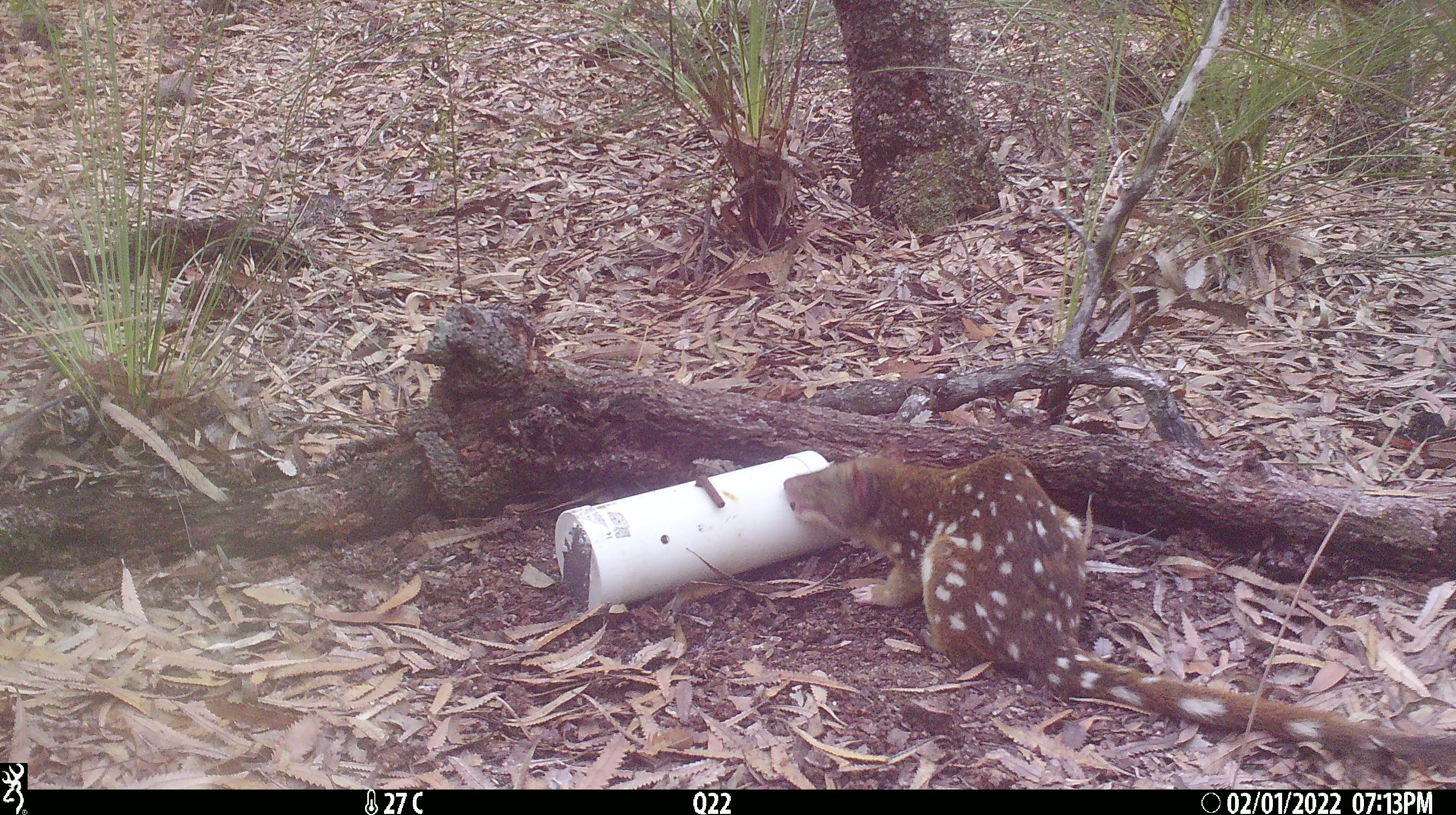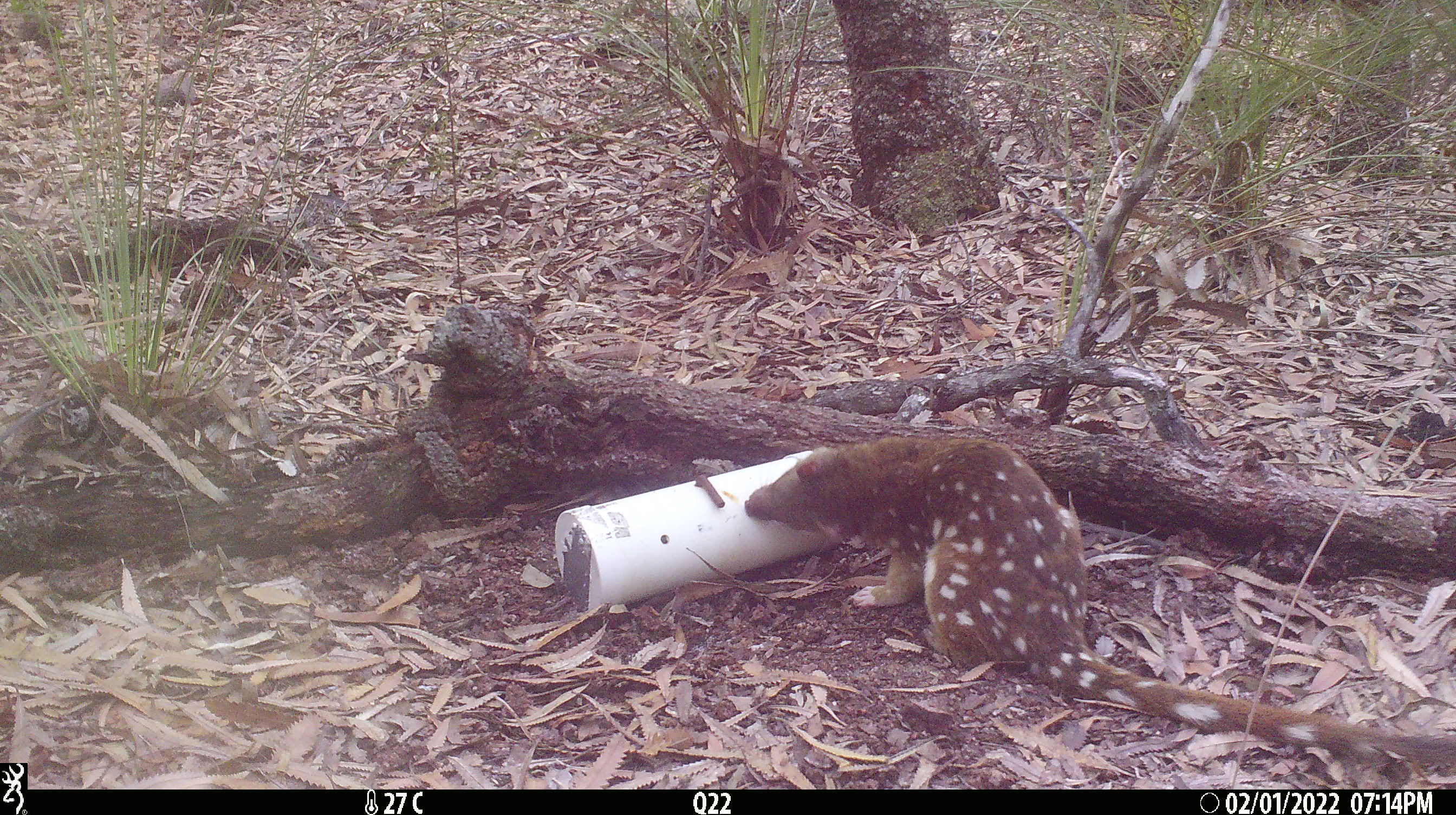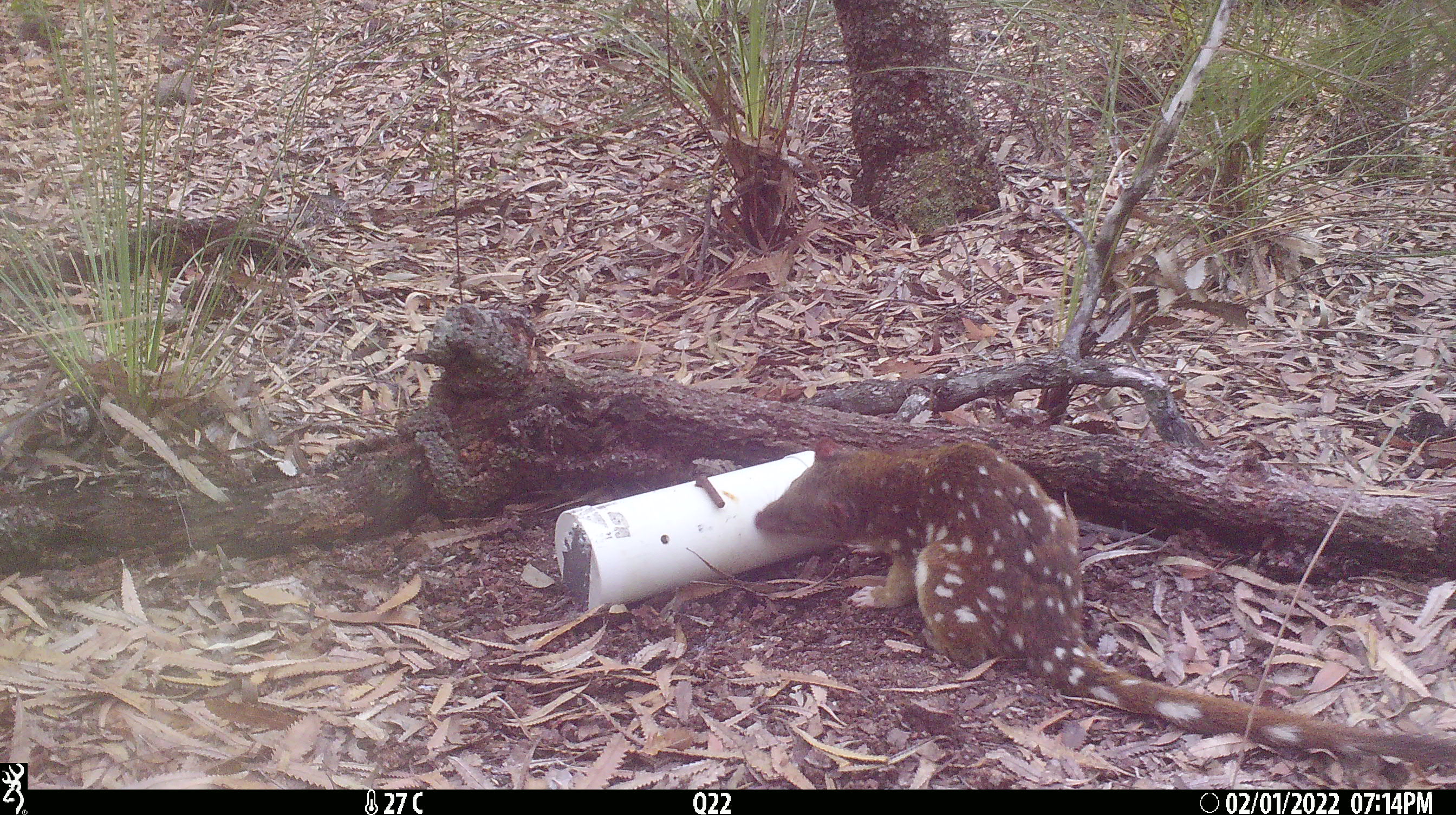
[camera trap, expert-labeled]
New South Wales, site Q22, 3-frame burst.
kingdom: Animalia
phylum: Chordata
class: Mammalia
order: Dasyuromorphia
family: Dasyuridae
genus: Dasyurus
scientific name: Dasyurus maculatus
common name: spotted-tailed quoll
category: quoll